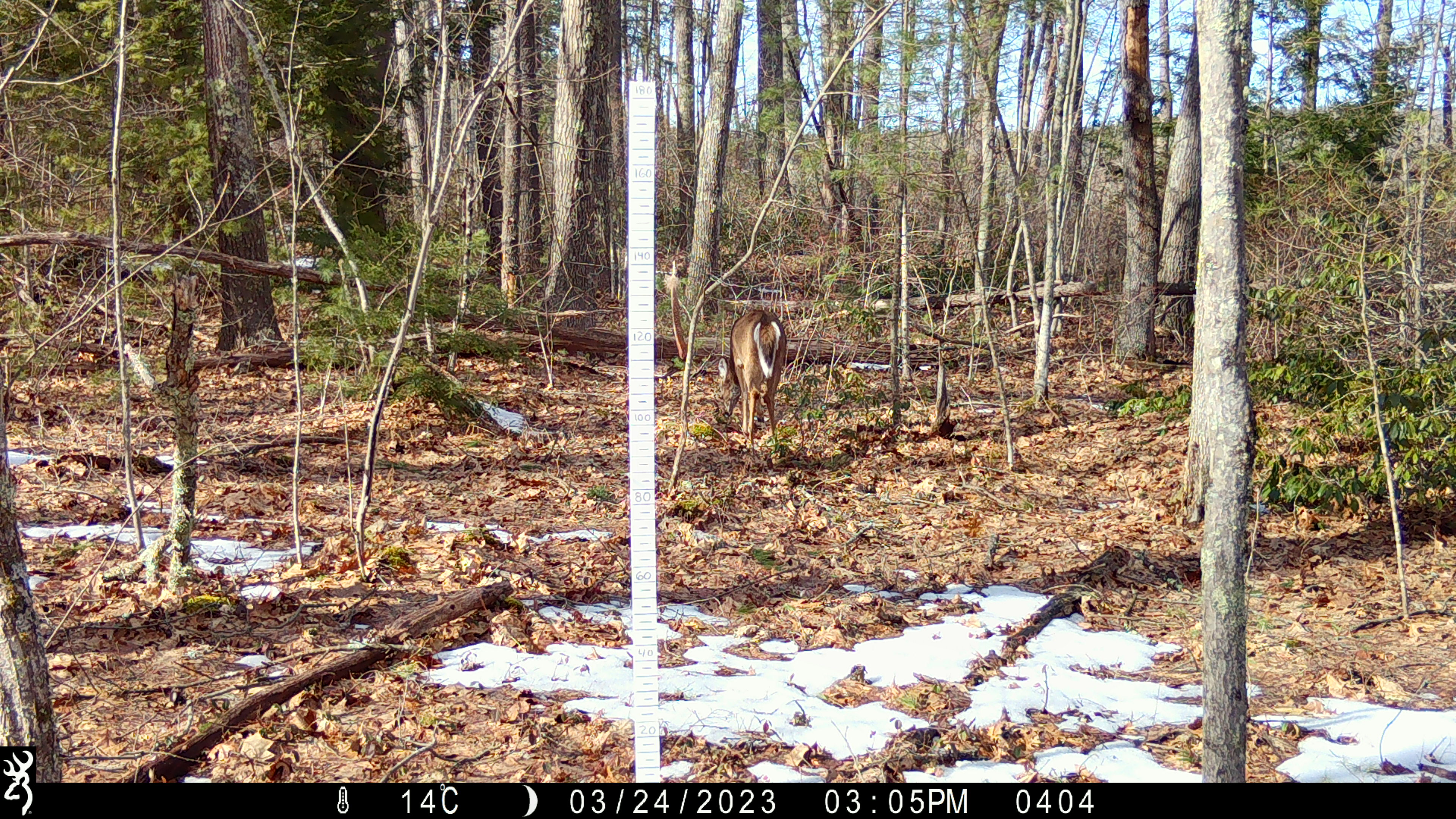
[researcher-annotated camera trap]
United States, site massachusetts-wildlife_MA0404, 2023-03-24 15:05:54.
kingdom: Animalia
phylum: Chordata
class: Mammalia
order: Artiodactyla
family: Cervidae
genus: Odocoileus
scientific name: Odocoileus virginianus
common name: white-tailed deer